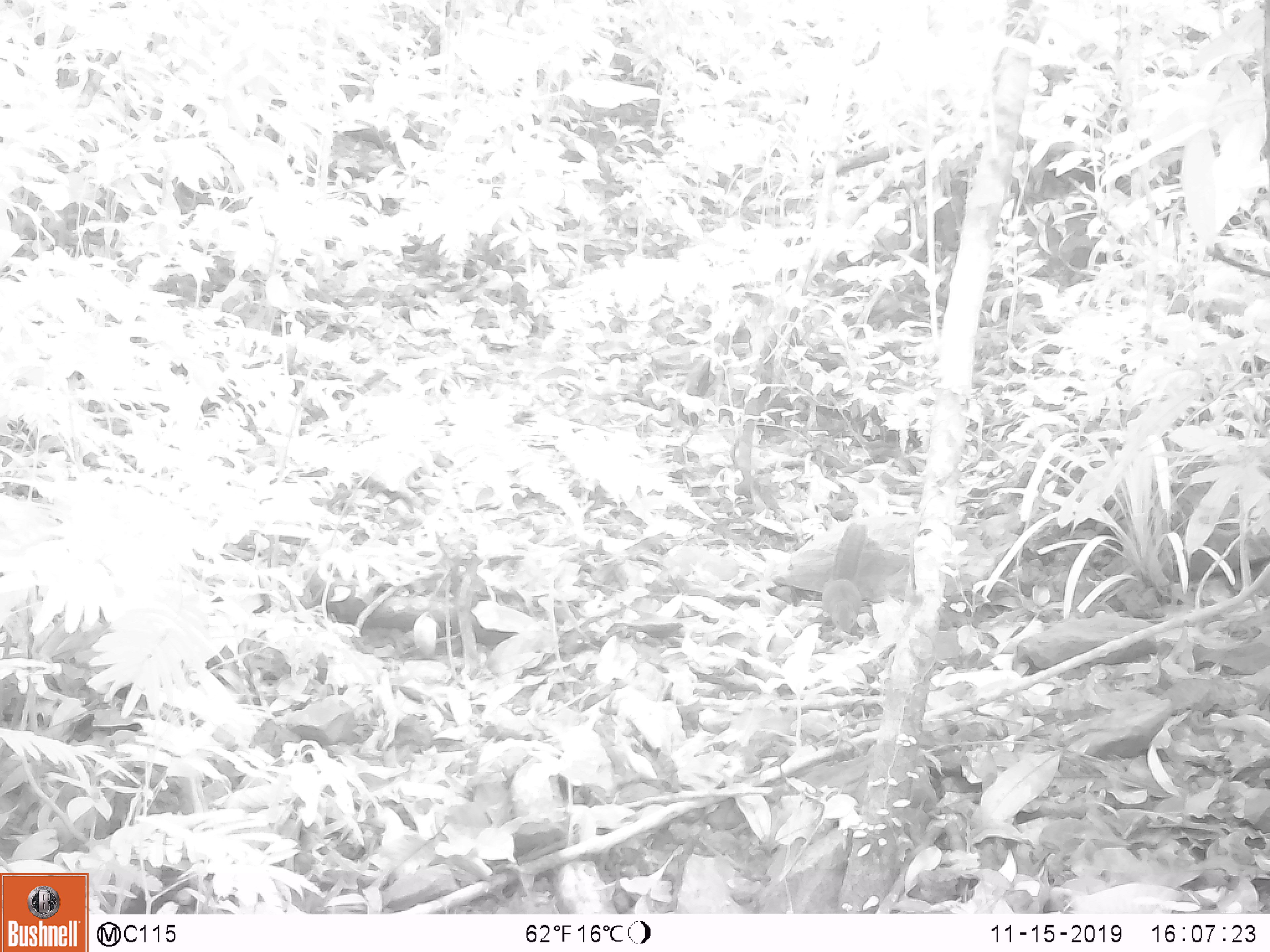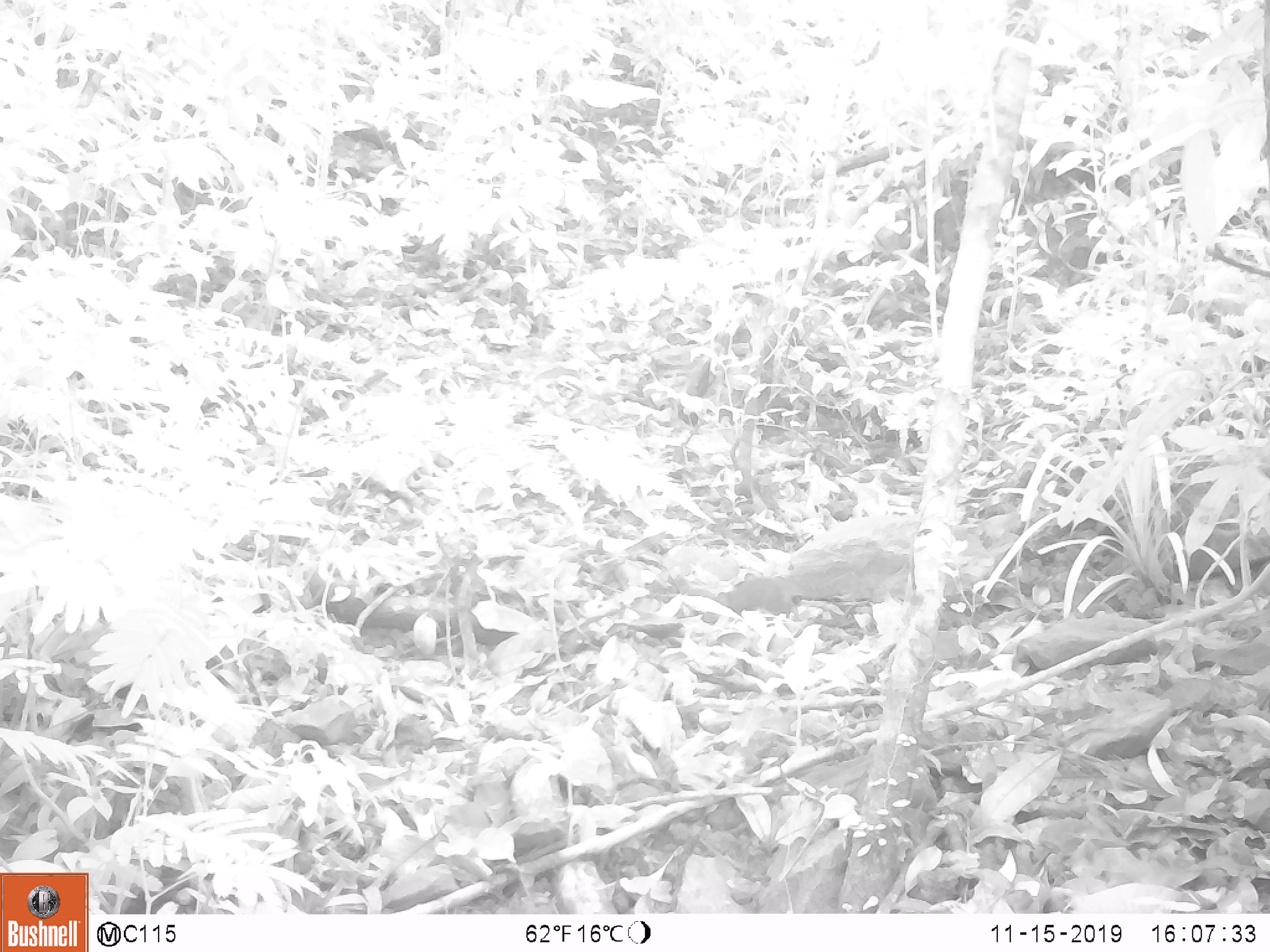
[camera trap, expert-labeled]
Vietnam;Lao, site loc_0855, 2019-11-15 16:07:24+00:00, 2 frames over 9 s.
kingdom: Animalia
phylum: Chordata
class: Mammalia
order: Rodentia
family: Sciuridae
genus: Dremomys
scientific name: Dremomys rufigenis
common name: red-cheeked squirrel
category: red cheeked squirrel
Red cheeked squirrel (red-cheeked squirrel) (Dremomys rufigenis). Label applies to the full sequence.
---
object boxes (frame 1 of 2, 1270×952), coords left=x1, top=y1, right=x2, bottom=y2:
red cheeked squirrel: left=820, top=522, right=869, bottom=636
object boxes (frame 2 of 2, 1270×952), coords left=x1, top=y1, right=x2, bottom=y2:
red cheeked squirrel: left=727, top=577, right=801, bottom=618